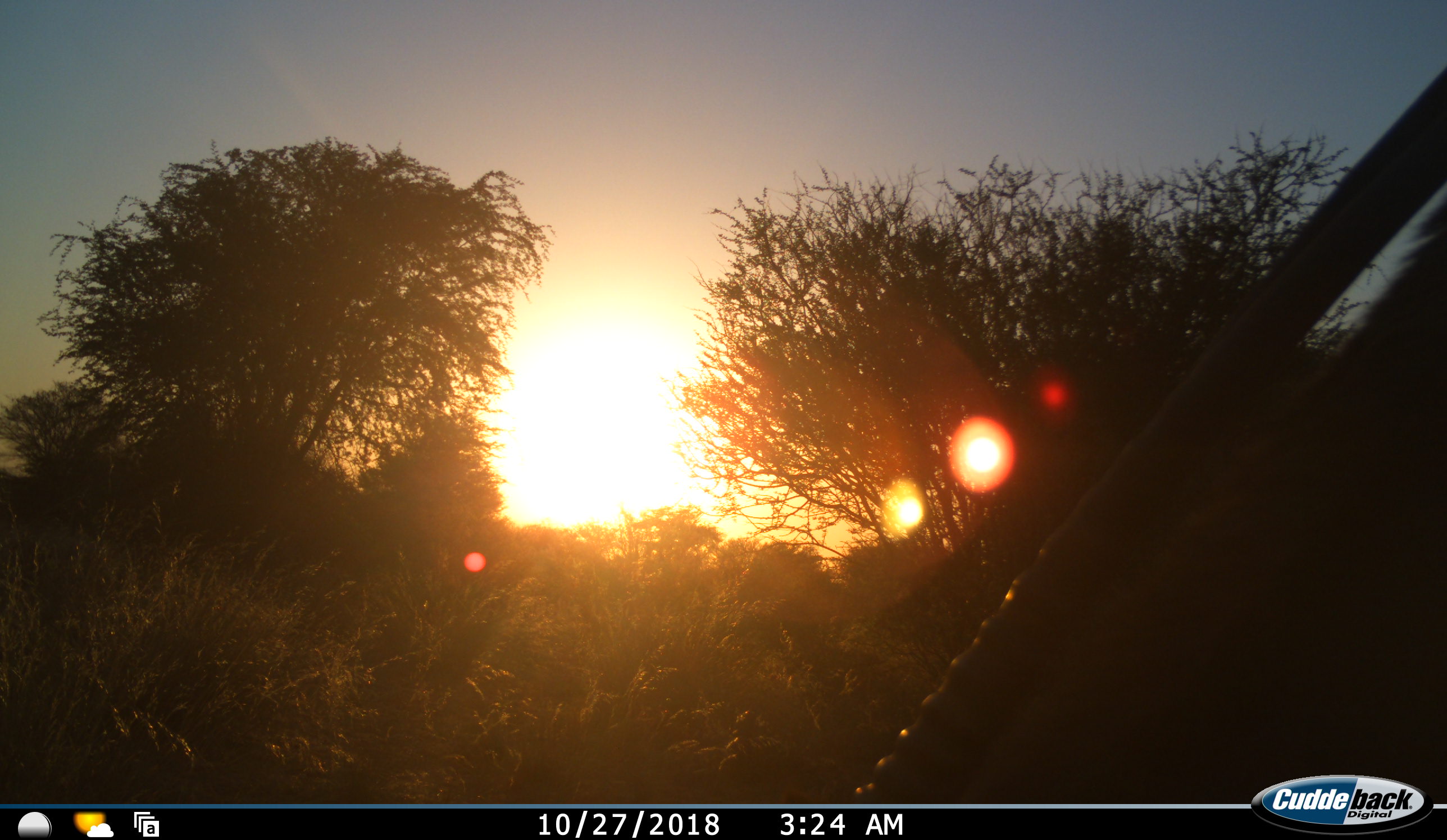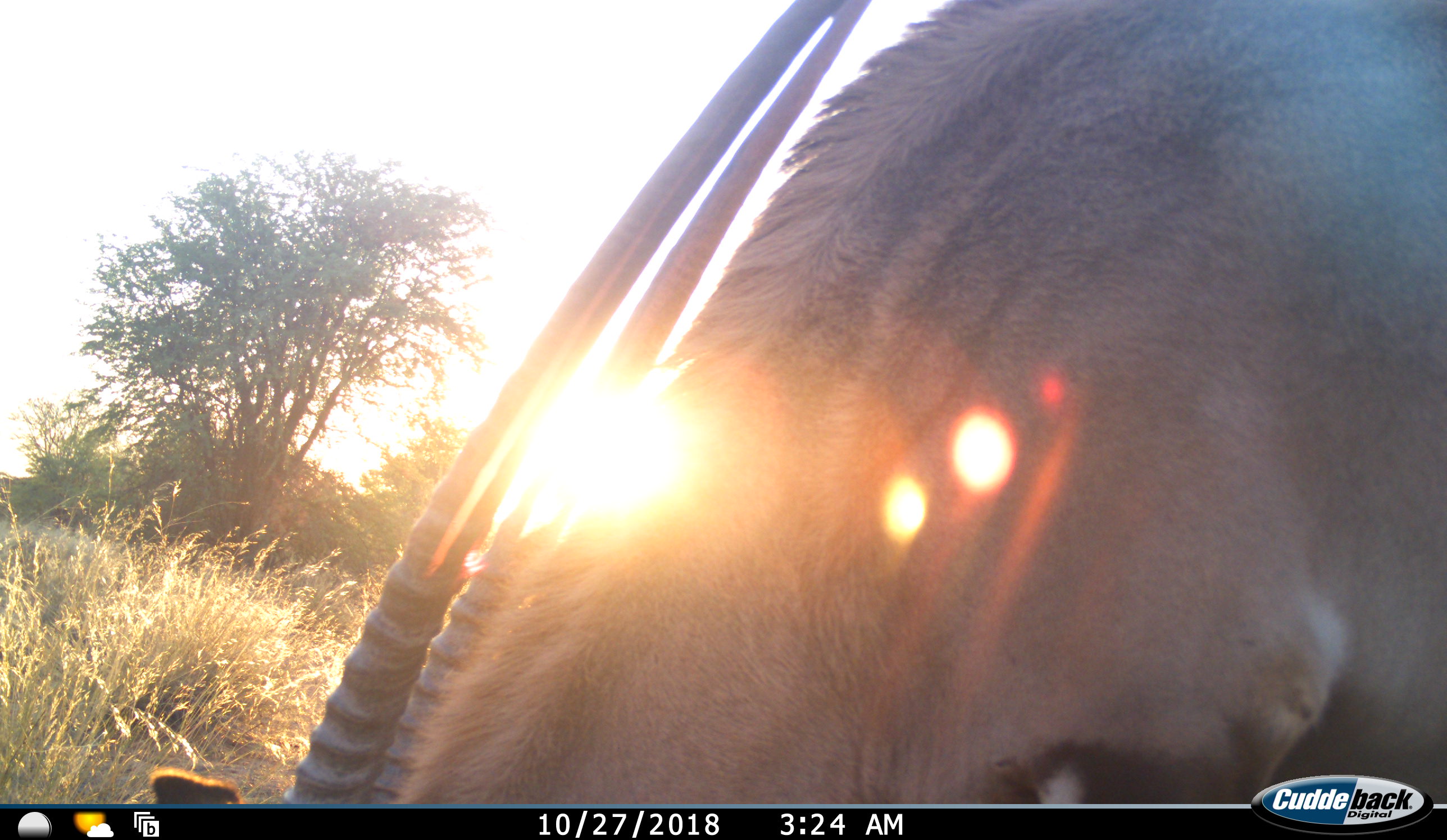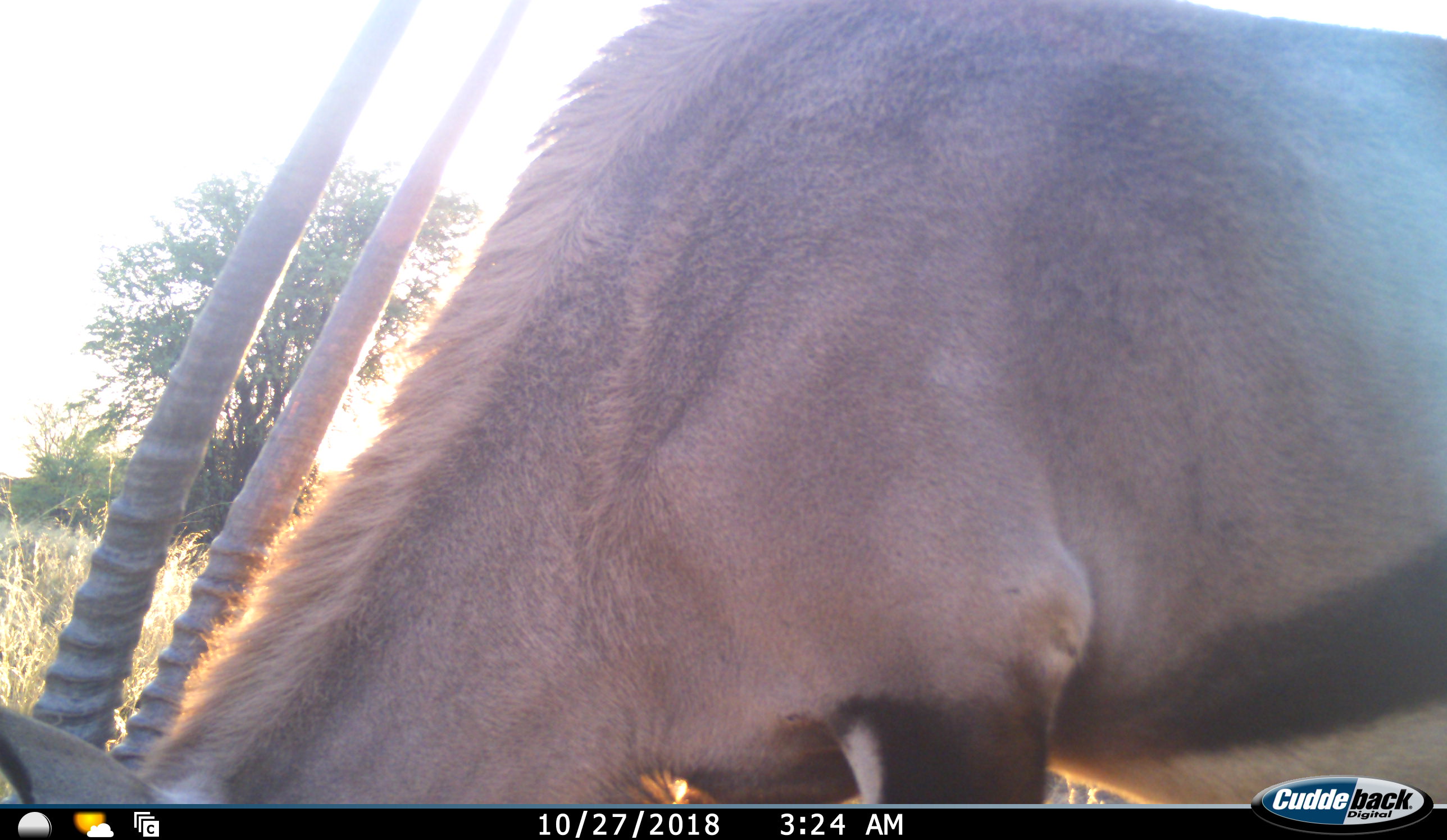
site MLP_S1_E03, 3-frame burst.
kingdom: Animalia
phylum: Chordata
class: Mammalia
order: Artiodactyla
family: Bovidae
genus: Oryx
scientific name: Oryx gazella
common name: gemsbok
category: oryx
Oryx (gemsbok) (Oryx gazella), count 1. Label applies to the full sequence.